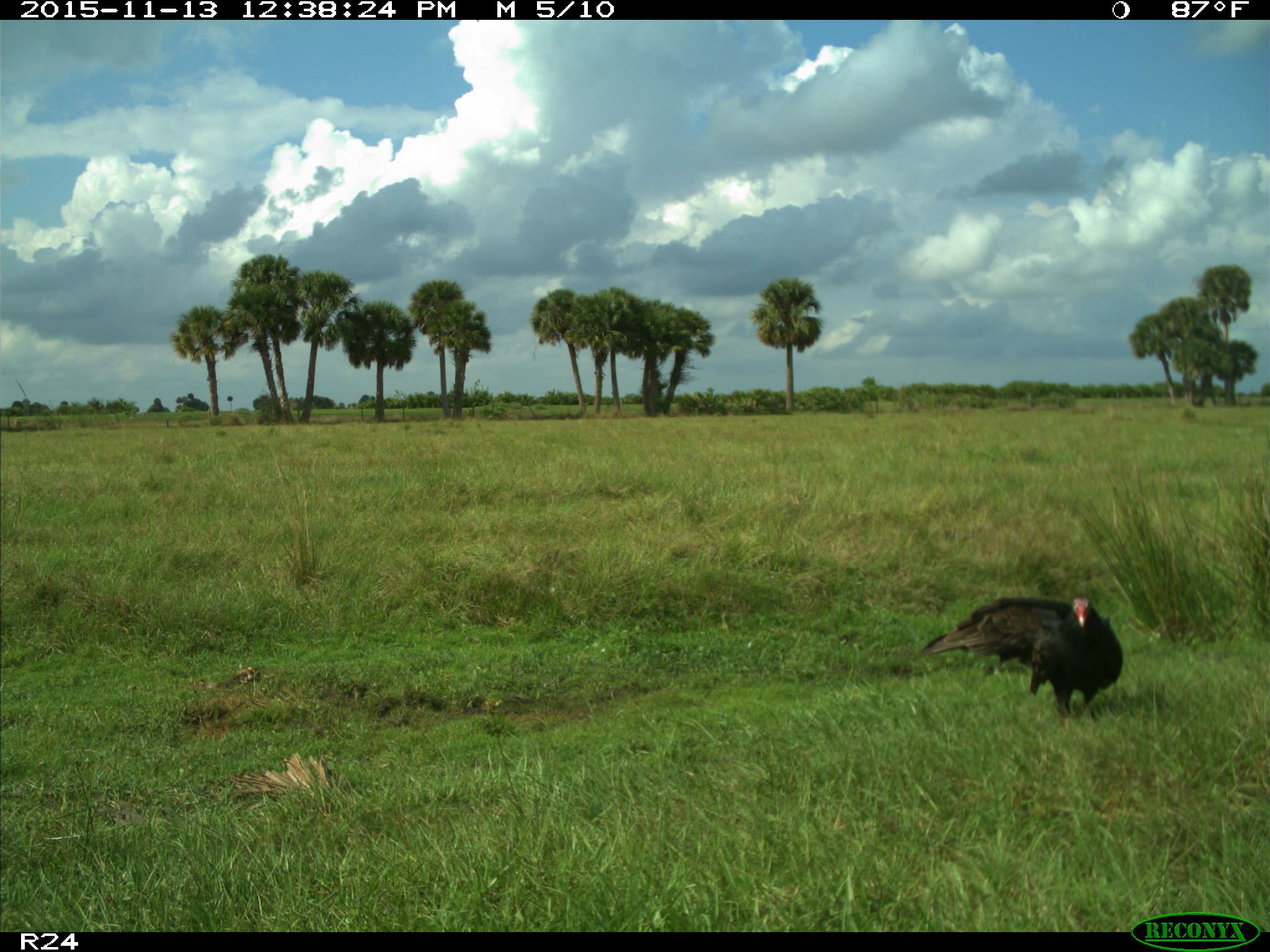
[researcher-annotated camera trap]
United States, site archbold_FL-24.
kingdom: Animalia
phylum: Chordata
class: Aves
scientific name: Aves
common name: birds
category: unidentified bird